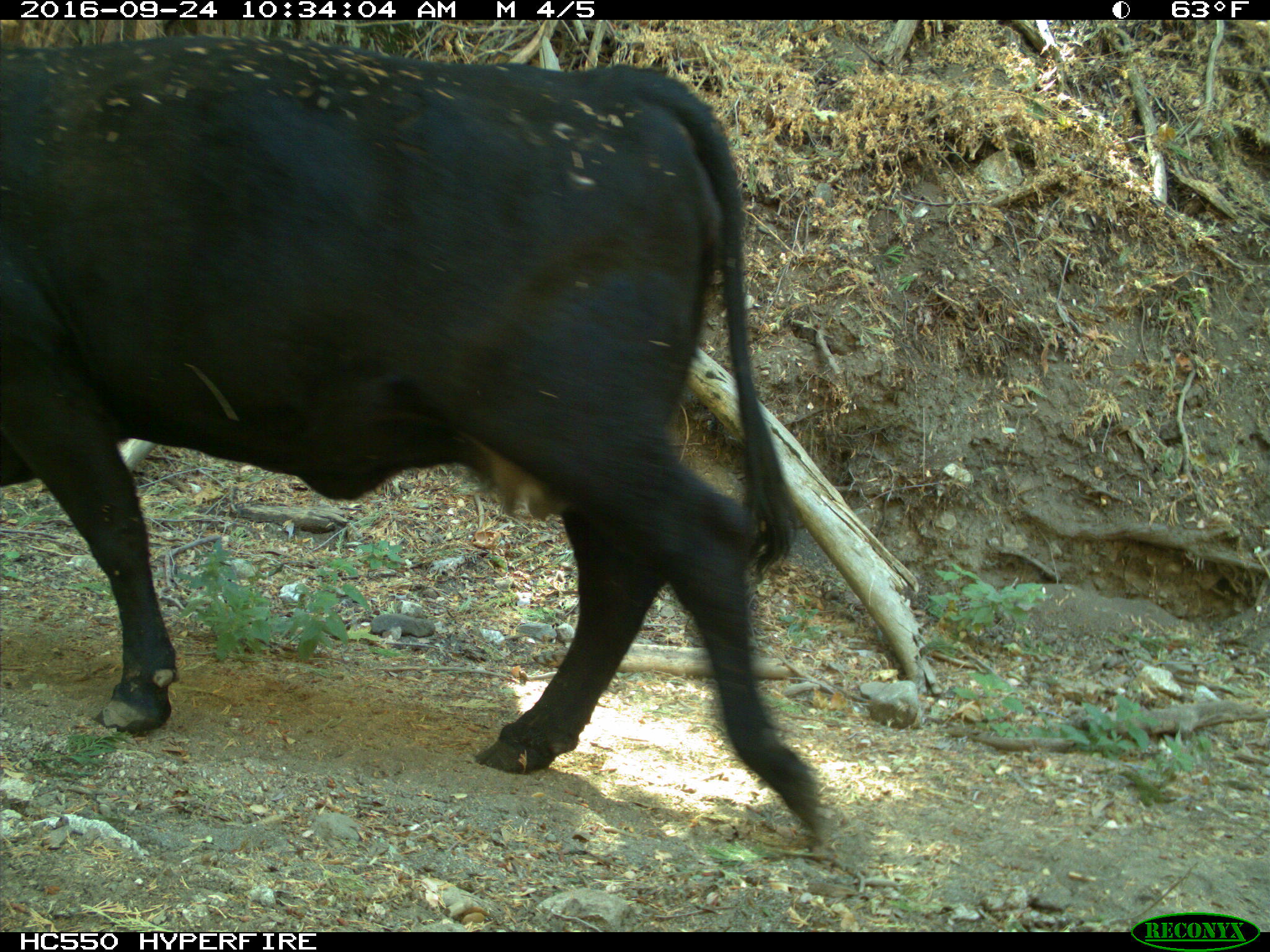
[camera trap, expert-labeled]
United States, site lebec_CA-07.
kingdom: Animalia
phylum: Chordata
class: Mammalia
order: Artiodactyla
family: Bovidae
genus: Bos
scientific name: Bos taurus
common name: domestic cow